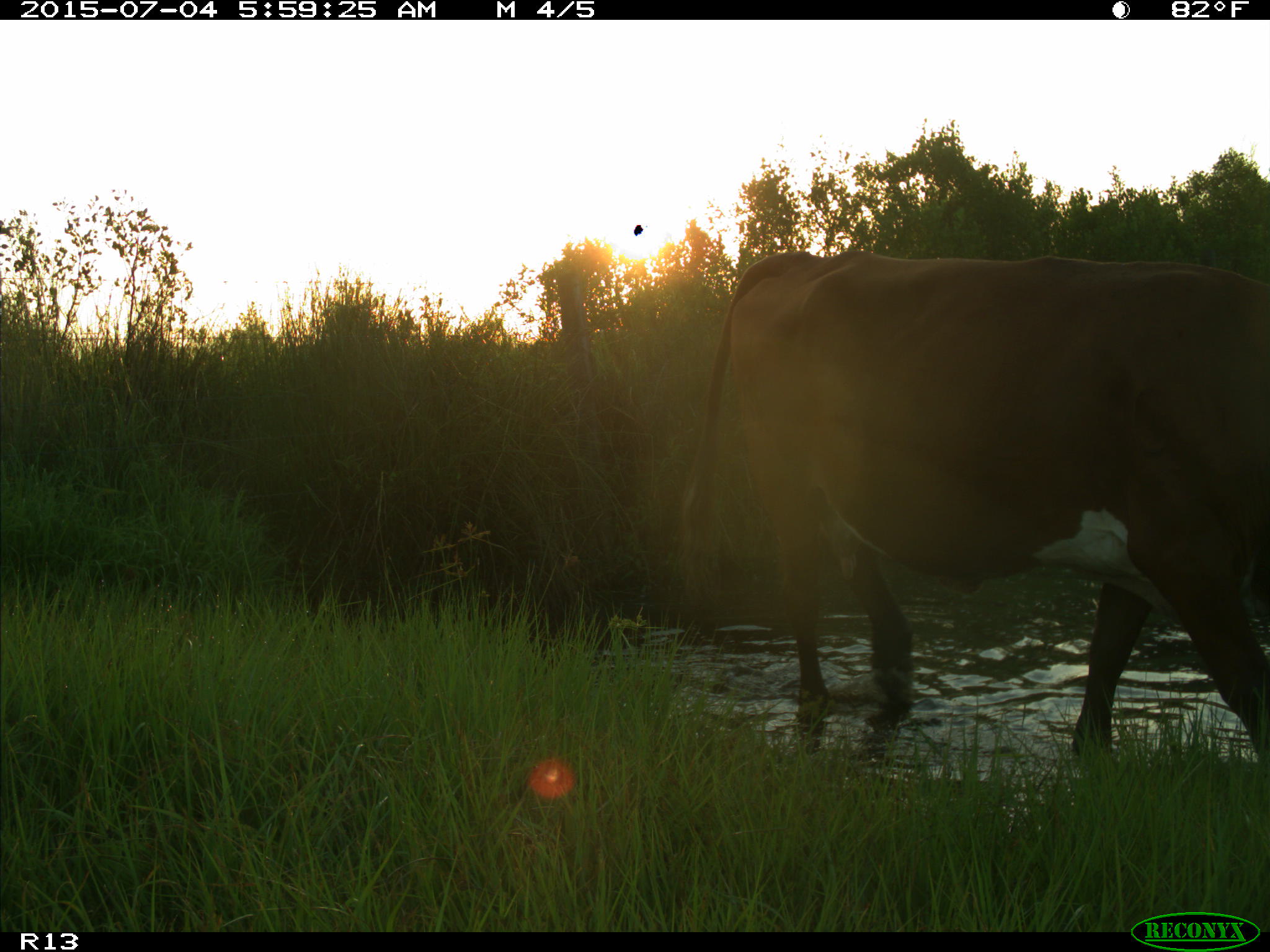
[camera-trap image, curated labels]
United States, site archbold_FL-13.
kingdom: Animalia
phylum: Chordata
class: Mammalia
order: Artiodactyla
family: Bovidae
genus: Bos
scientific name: Bos taurus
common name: domestic cow